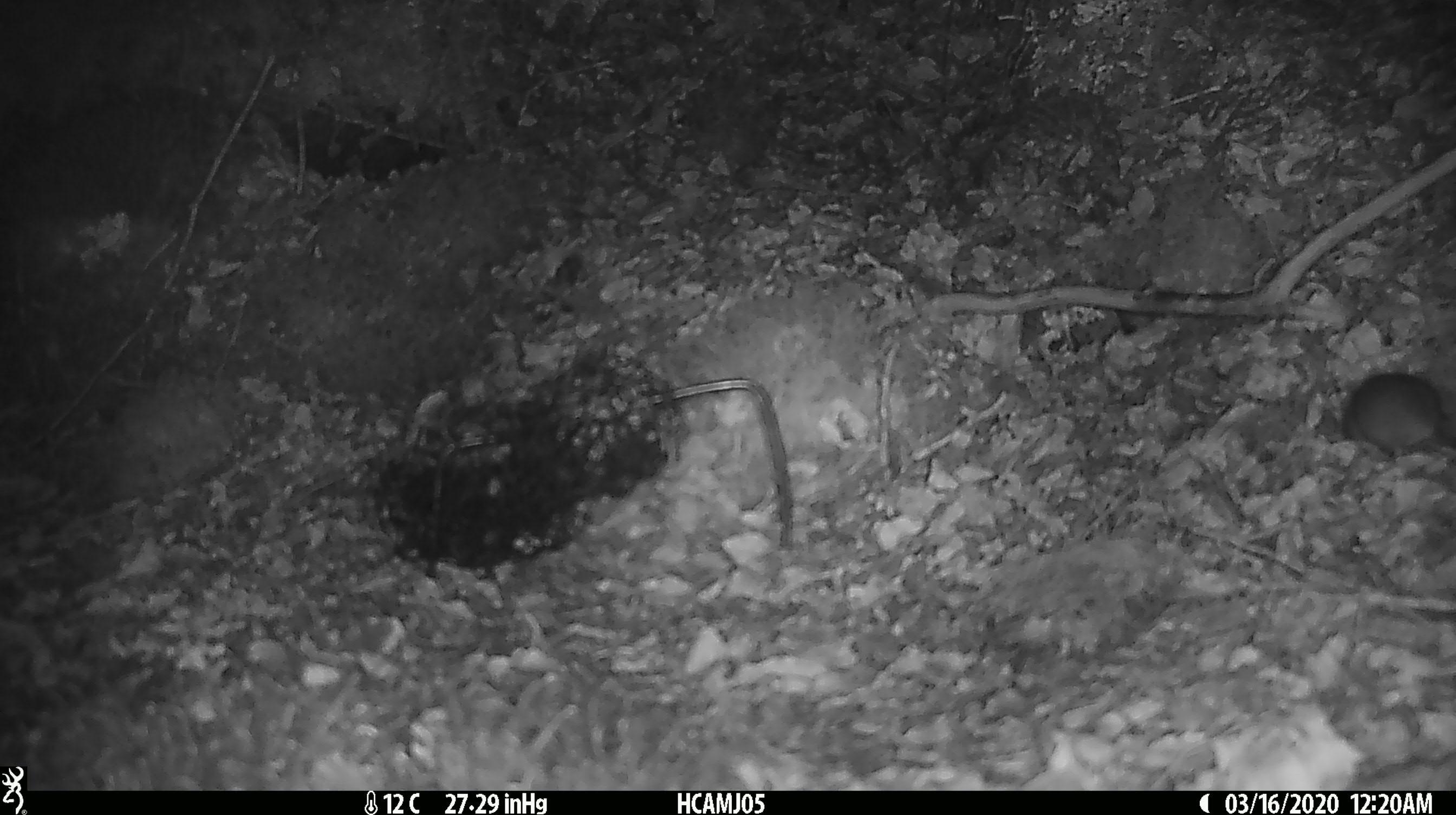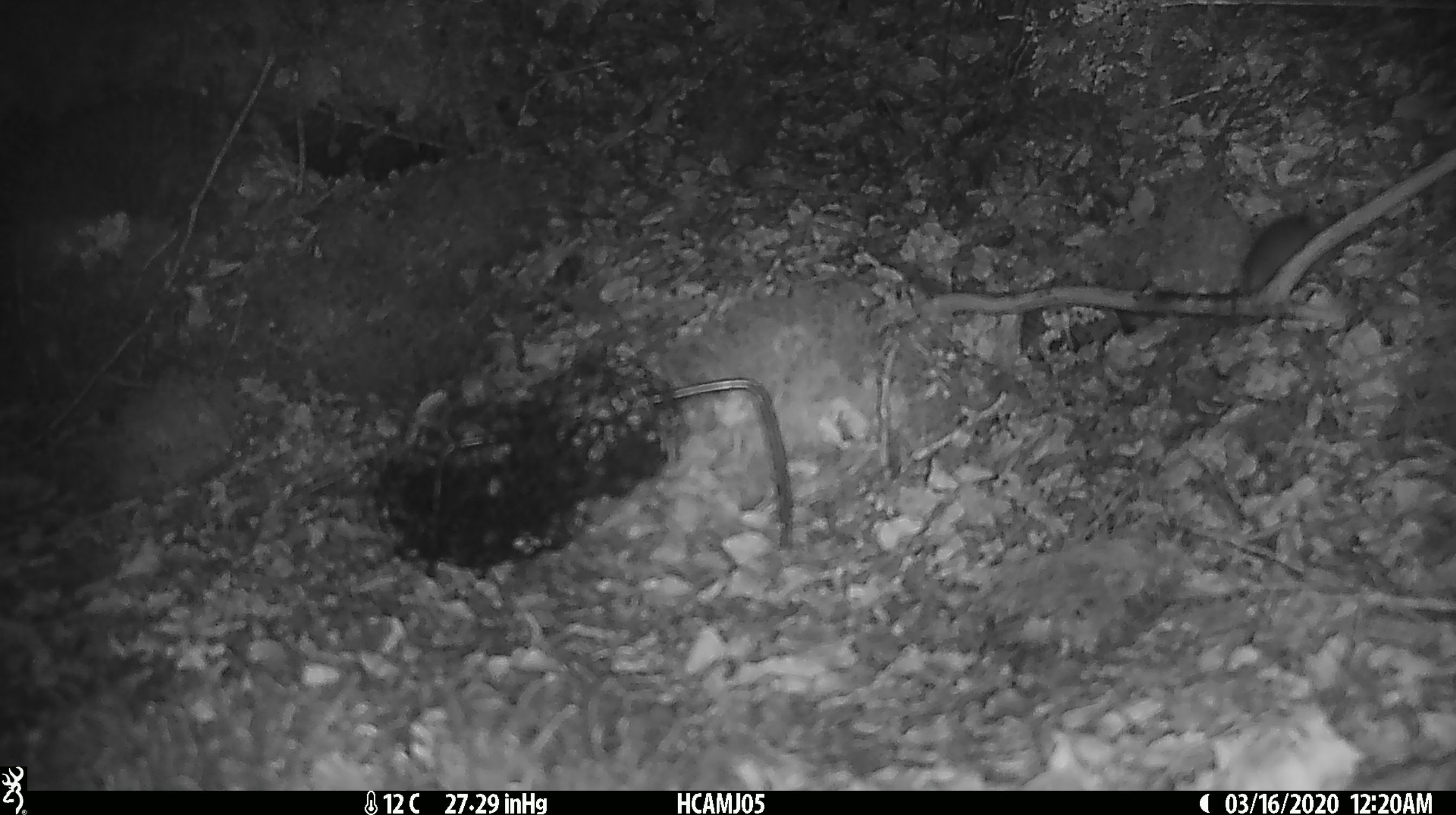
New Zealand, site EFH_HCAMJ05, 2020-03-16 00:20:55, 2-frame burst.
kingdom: Animalia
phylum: Chordata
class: Mammalia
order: Rodentia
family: Muridae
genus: Mus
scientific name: Mus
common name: mouse